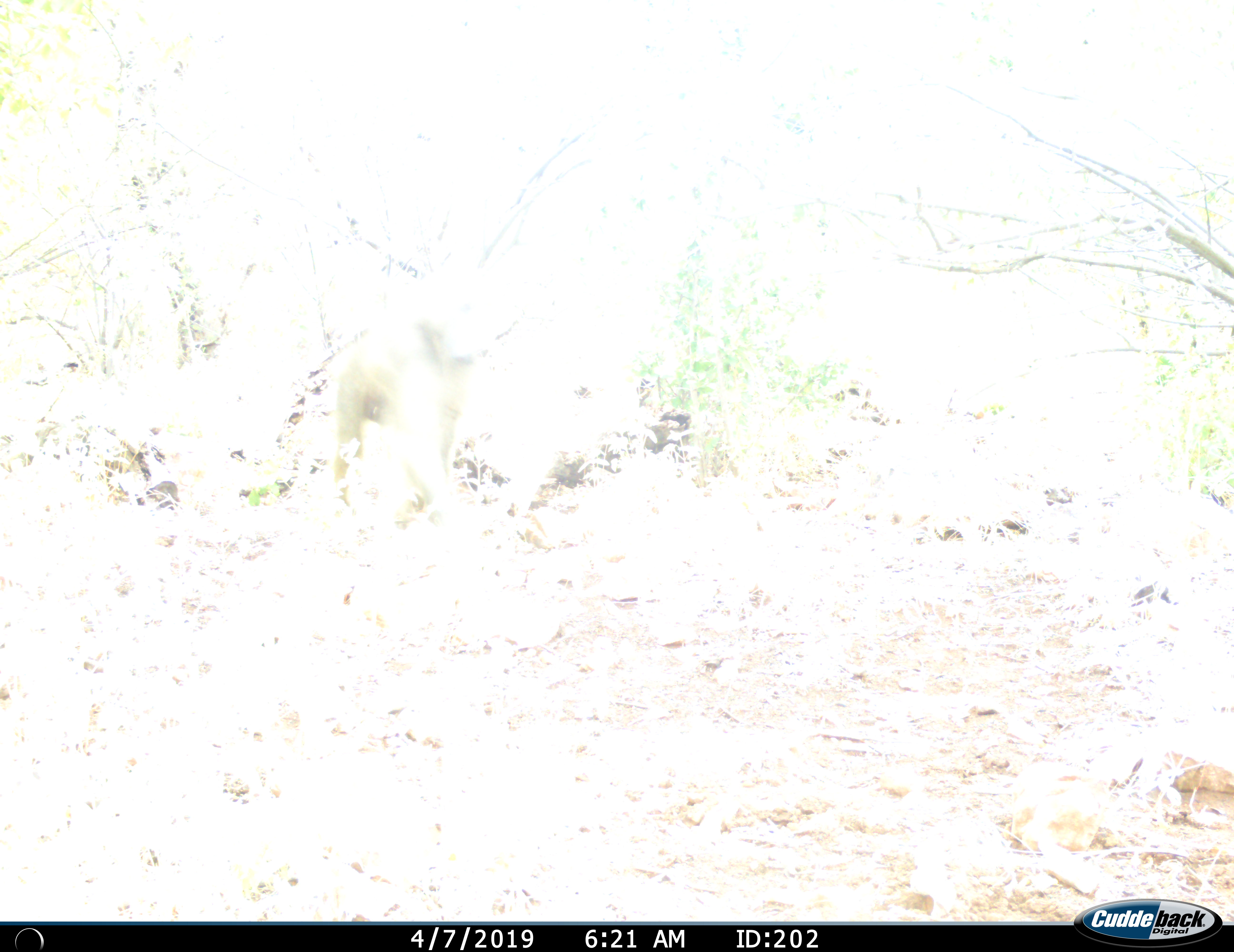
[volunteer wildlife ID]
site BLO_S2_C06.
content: unidentified animal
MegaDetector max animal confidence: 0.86